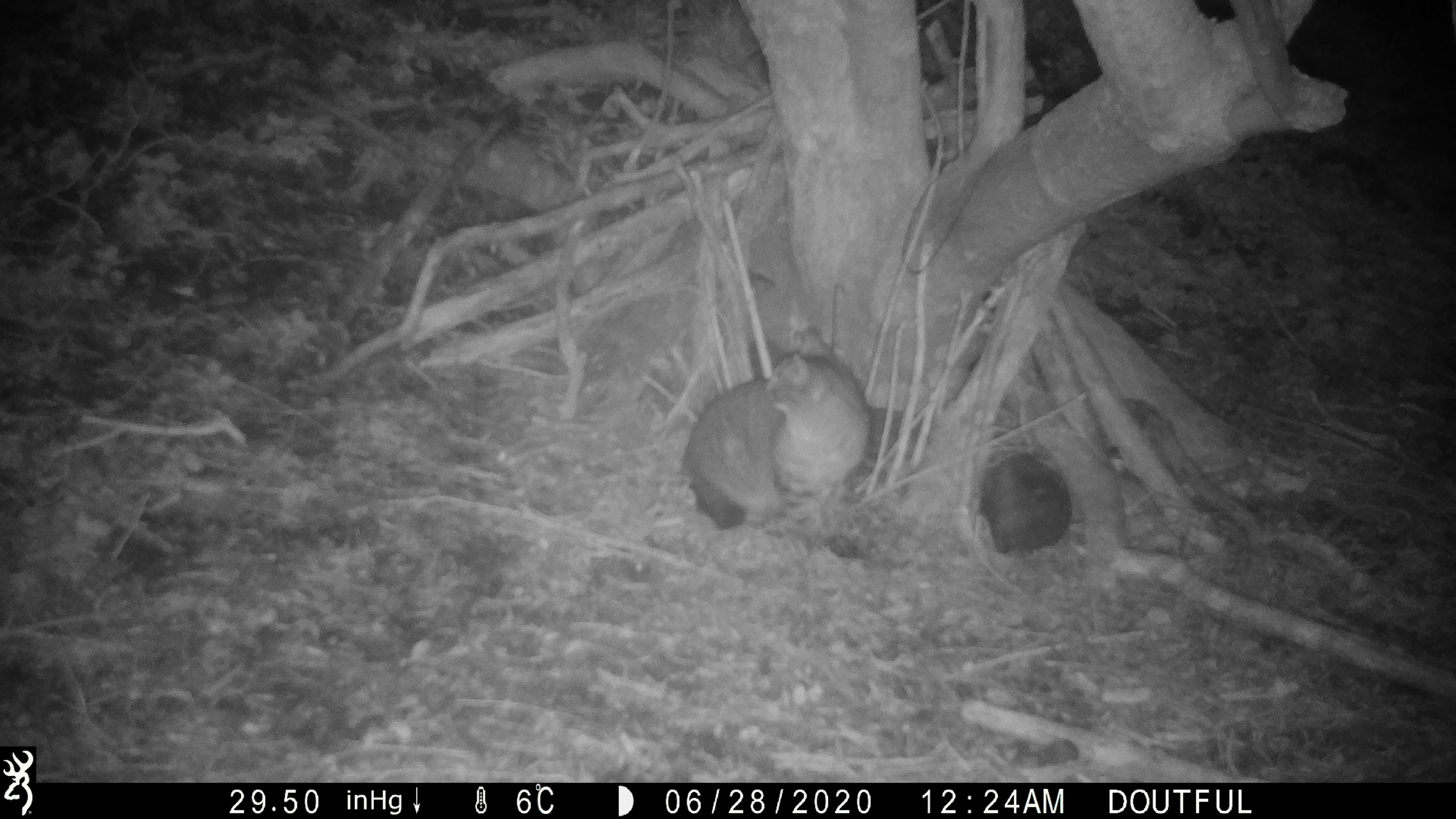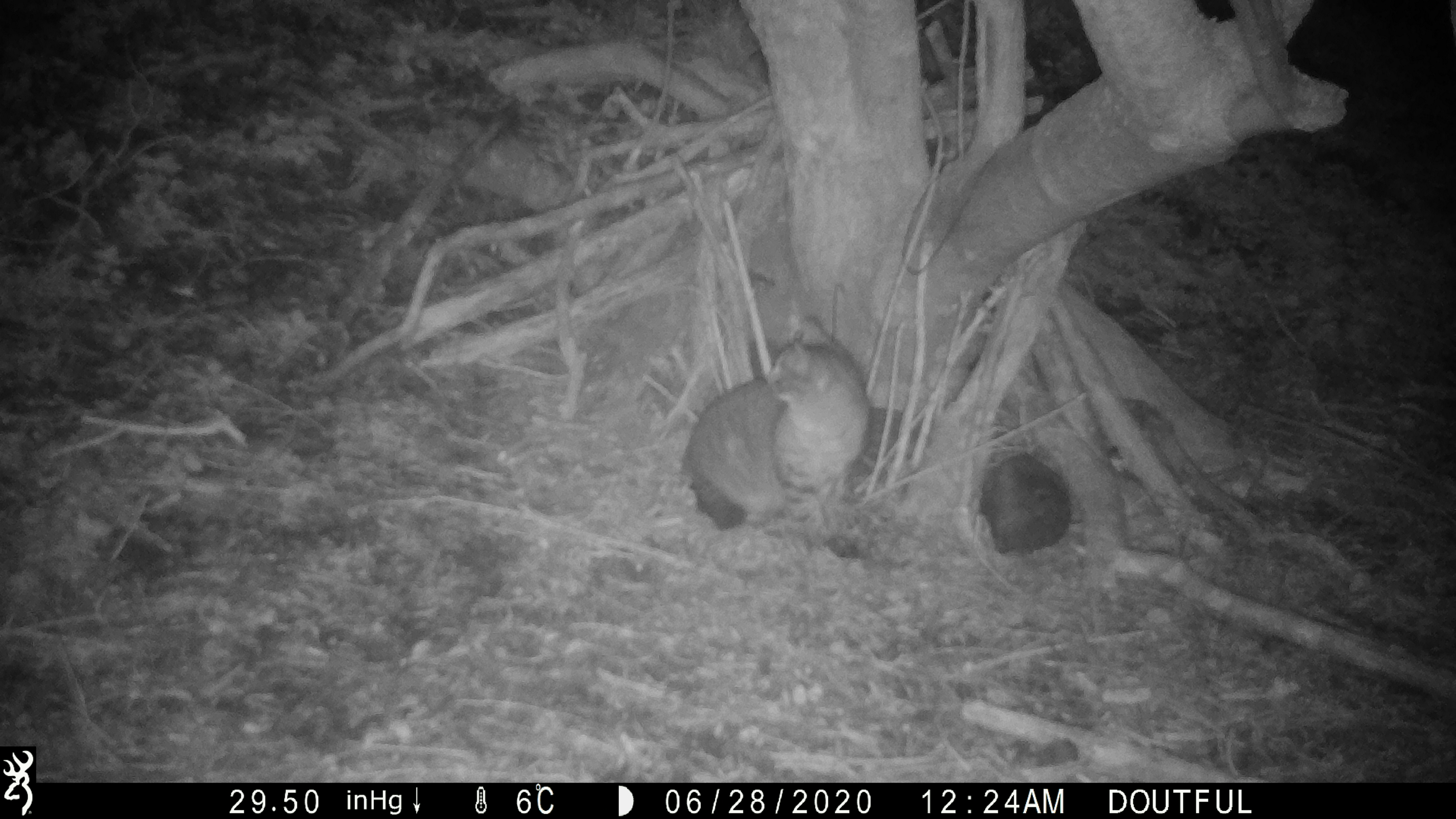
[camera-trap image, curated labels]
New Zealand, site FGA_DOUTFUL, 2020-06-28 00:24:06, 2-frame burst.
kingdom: Animalia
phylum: Chordata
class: Mammalia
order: Carnivora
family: Felidae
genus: Felis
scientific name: Felis catus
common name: domestic cat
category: cat